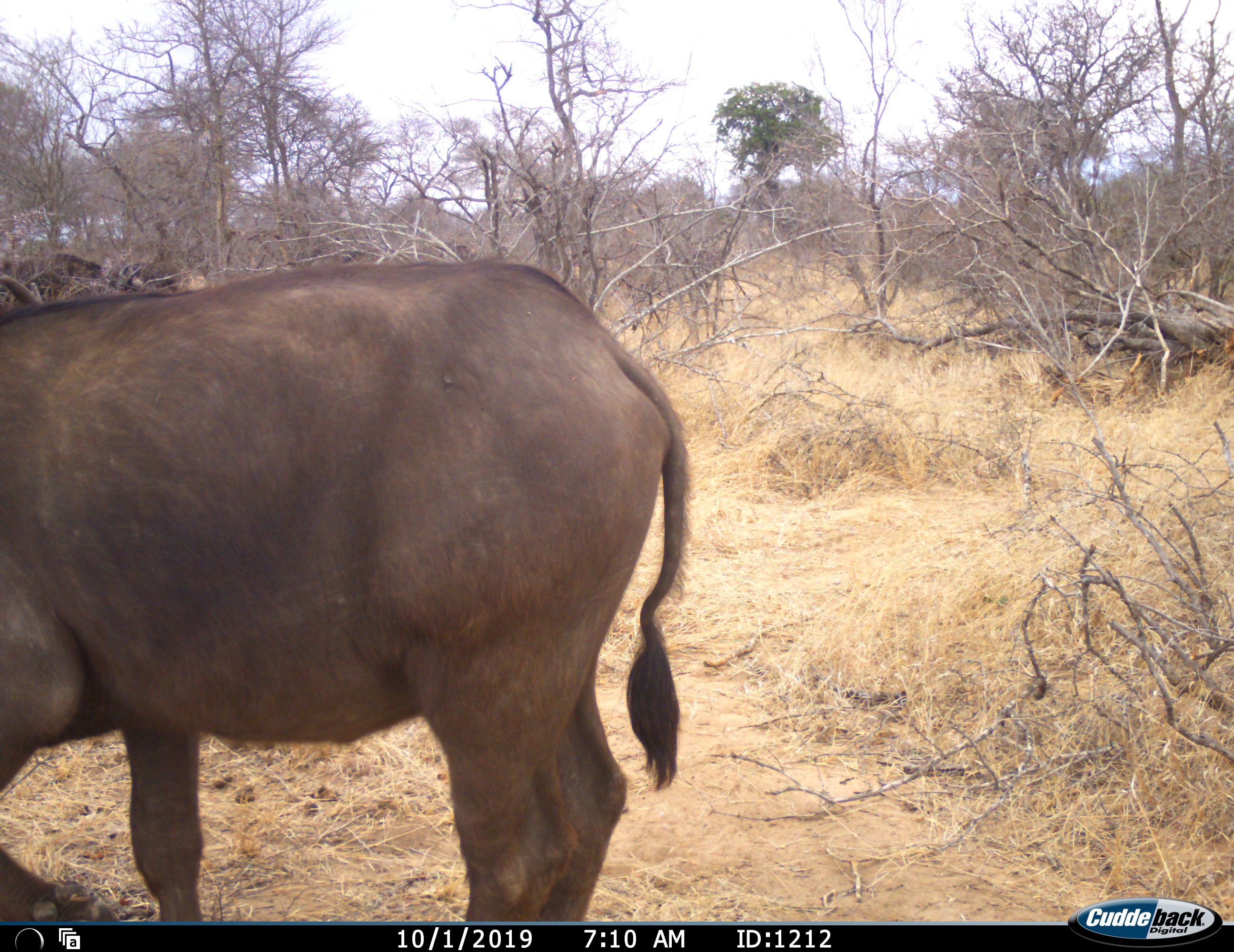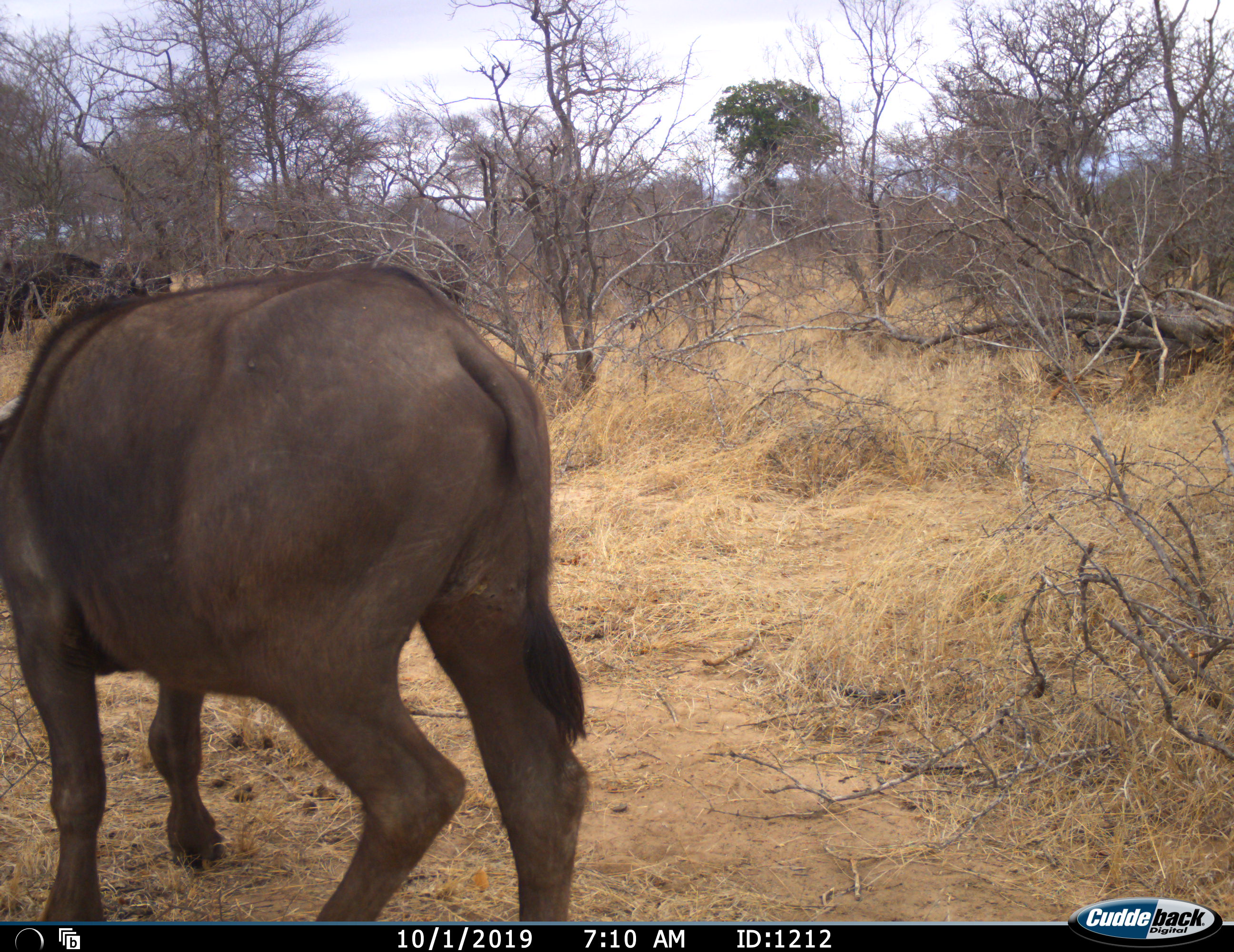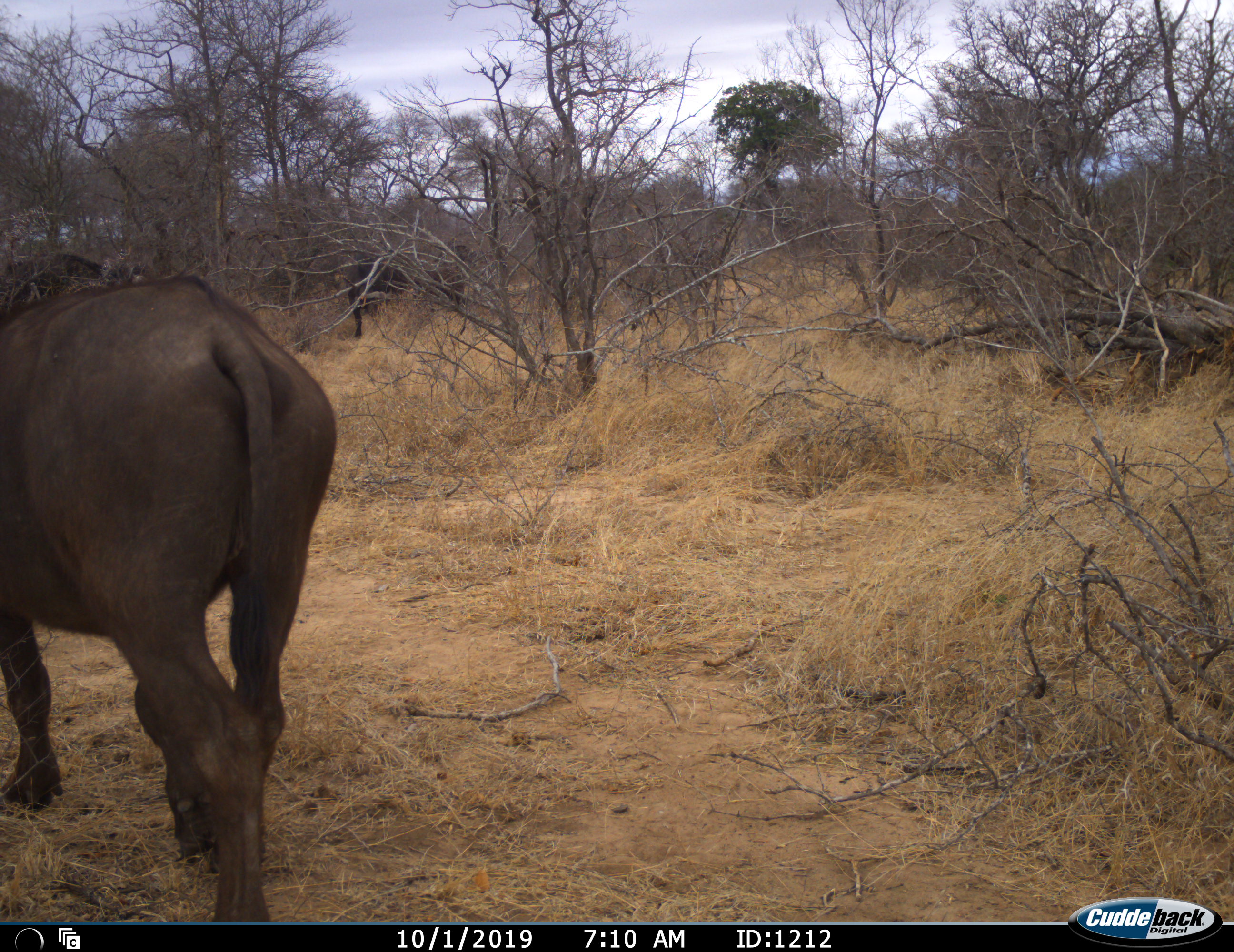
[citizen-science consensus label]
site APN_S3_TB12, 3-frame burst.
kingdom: Animalia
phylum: Chordata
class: Mammalia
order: Artiodactyla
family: Bovidae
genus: Syncerus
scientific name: Syncerus caffer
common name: african buffalo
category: buffalo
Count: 4.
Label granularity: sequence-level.